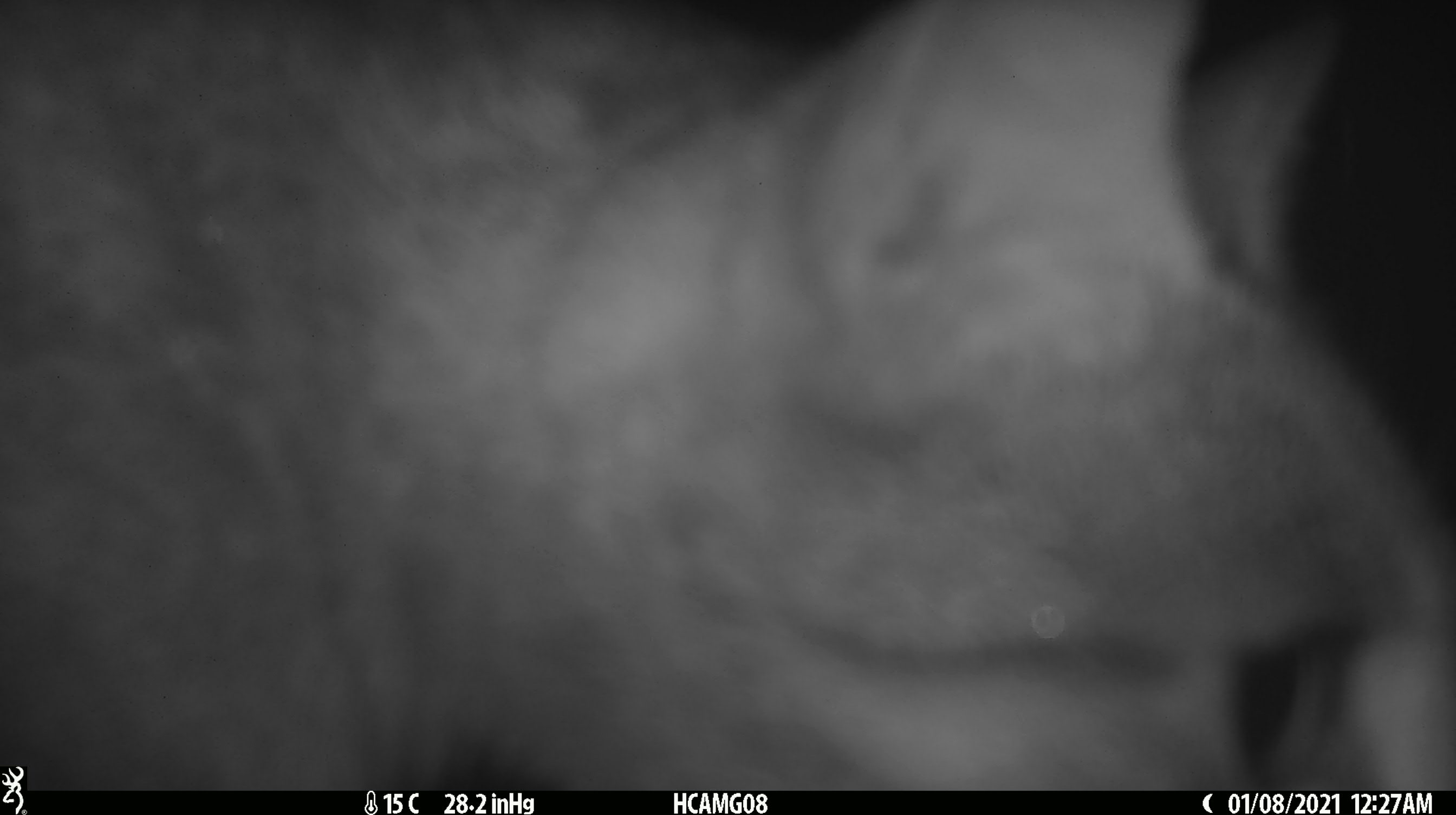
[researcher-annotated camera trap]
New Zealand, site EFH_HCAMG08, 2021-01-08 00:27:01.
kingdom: Animalia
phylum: Chordata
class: Mammalia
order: Diprotodontia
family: Phalangeridae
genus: Trichosurus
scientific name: Trichosurus vulpecula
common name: common brushtail possum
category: possum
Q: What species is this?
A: Possum (common brushtail possum) (Trichosurus vulpecula).